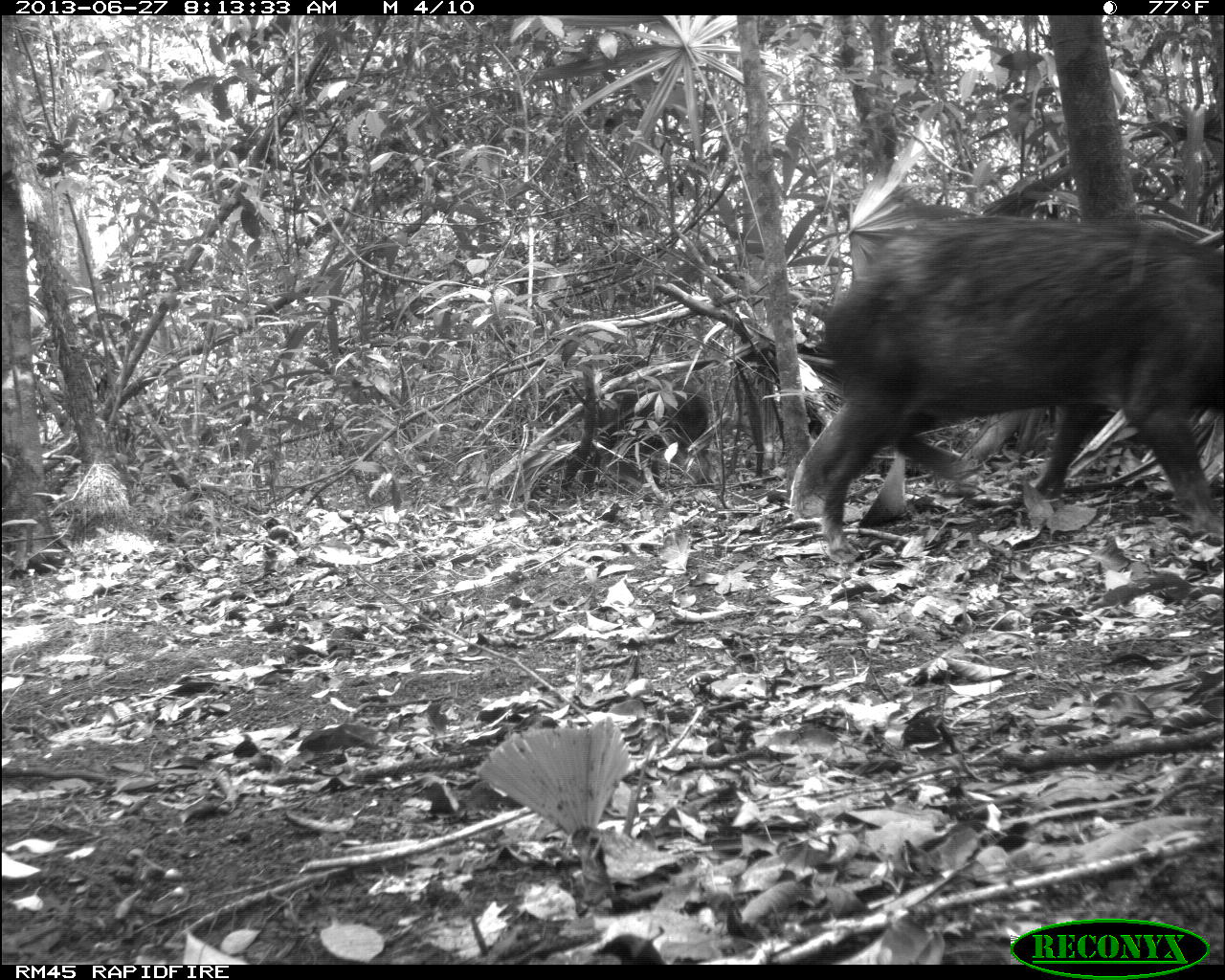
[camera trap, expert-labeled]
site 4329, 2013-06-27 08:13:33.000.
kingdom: Animalia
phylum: Chordata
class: Mammalia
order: Artiodactyla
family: Tayassuidae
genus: Tayassu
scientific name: Tayassu pecari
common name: white-lipped peccary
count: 2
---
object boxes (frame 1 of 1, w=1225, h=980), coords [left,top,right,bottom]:
tayassu pecari: [789,209,1225,561]